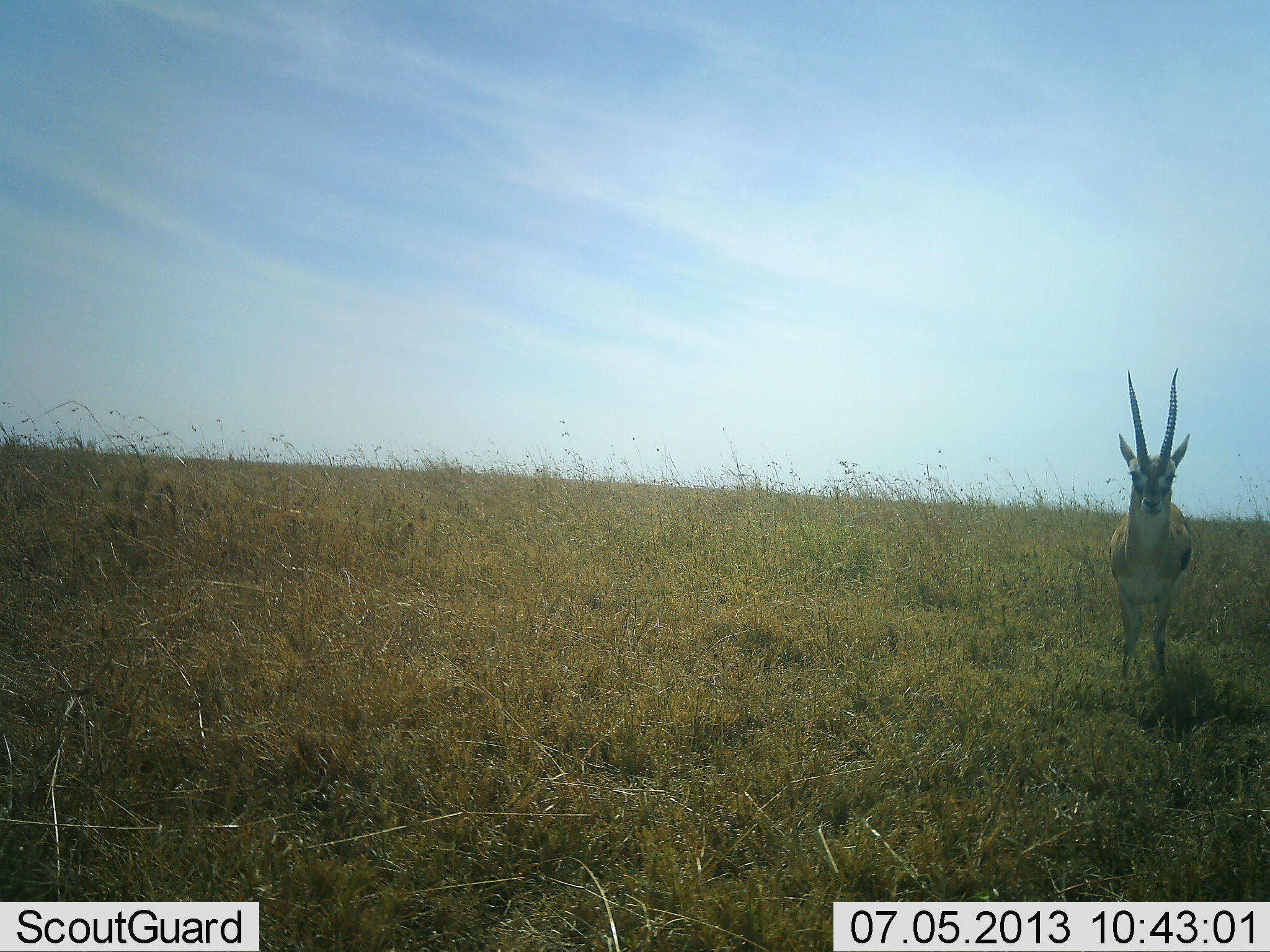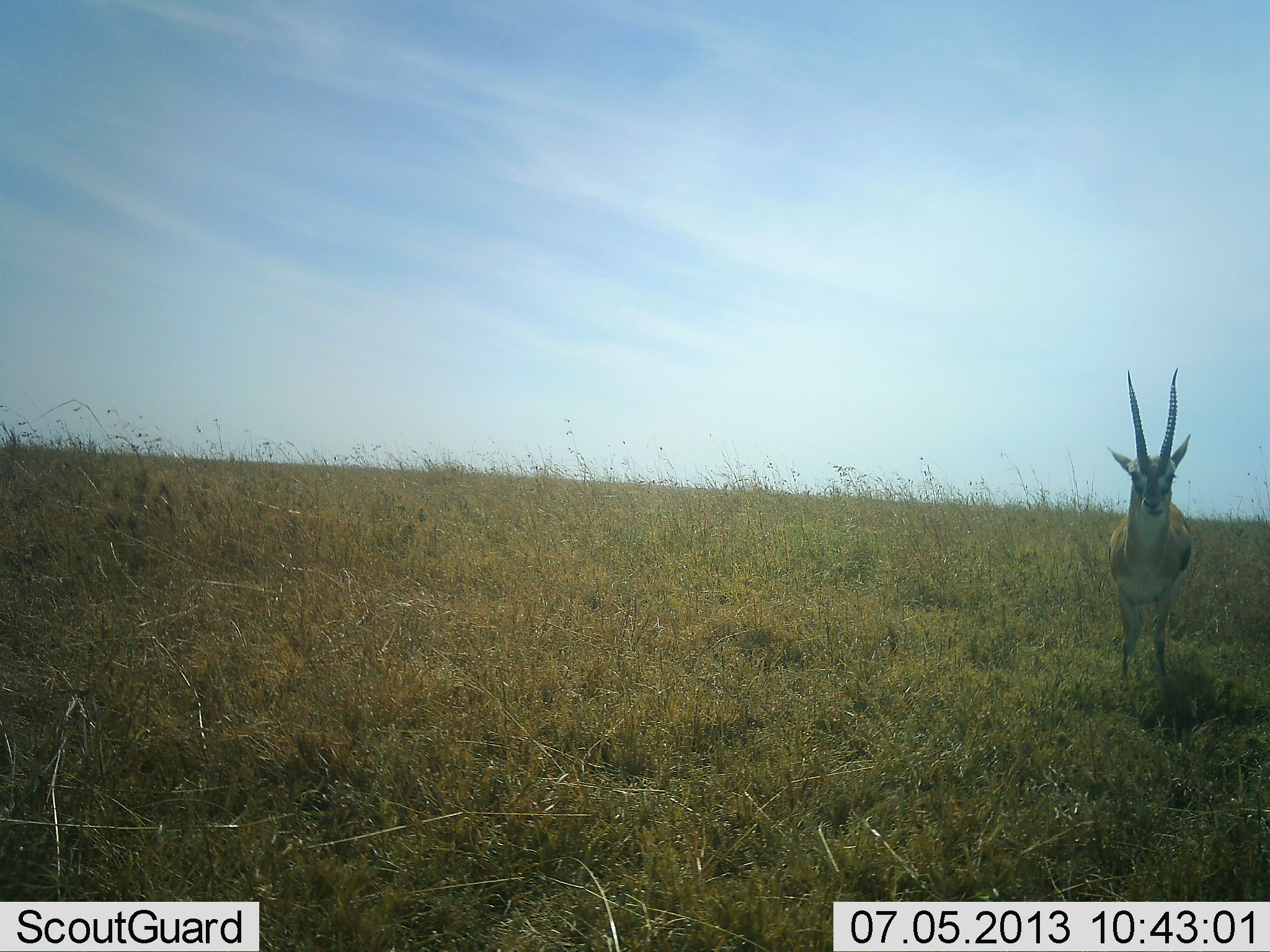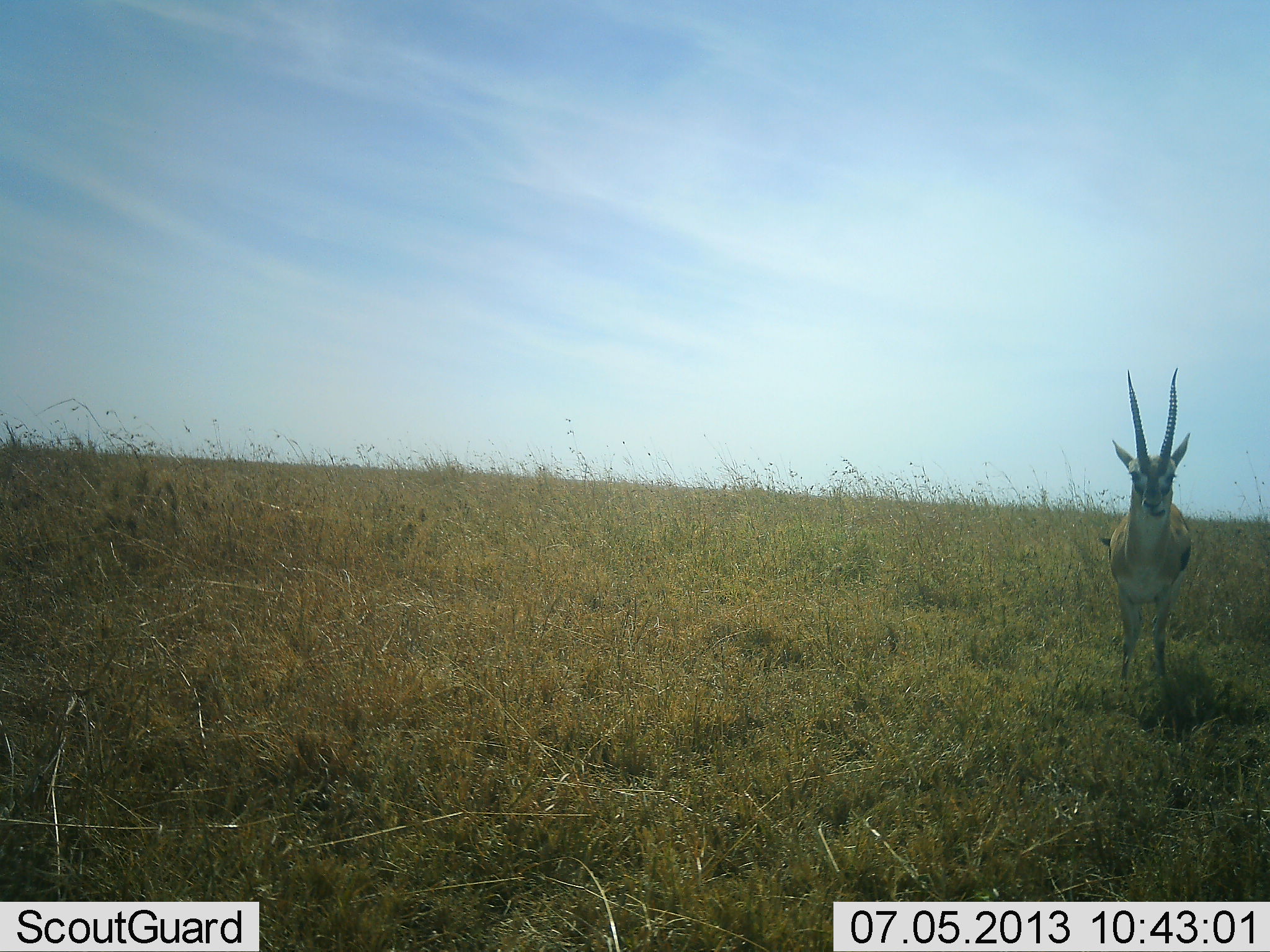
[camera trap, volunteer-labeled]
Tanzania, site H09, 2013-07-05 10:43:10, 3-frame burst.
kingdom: Animalia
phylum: Chordata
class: Mammalia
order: Artiodactyla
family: Bovidae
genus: Eudorcas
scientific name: Eudorcas thomsonii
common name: thomson's gazelle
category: gazellethomsons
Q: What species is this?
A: Gazellethomsons (thomson's gazelle) (Eudorcas thomsonii).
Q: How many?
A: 1.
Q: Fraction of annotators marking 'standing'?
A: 100%.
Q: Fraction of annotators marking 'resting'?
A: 0%.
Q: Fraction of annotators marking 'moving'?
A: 0%.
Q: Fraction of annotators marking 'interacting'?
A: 0%.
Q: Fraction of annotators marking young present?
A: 0%.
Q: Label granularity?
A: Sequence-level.